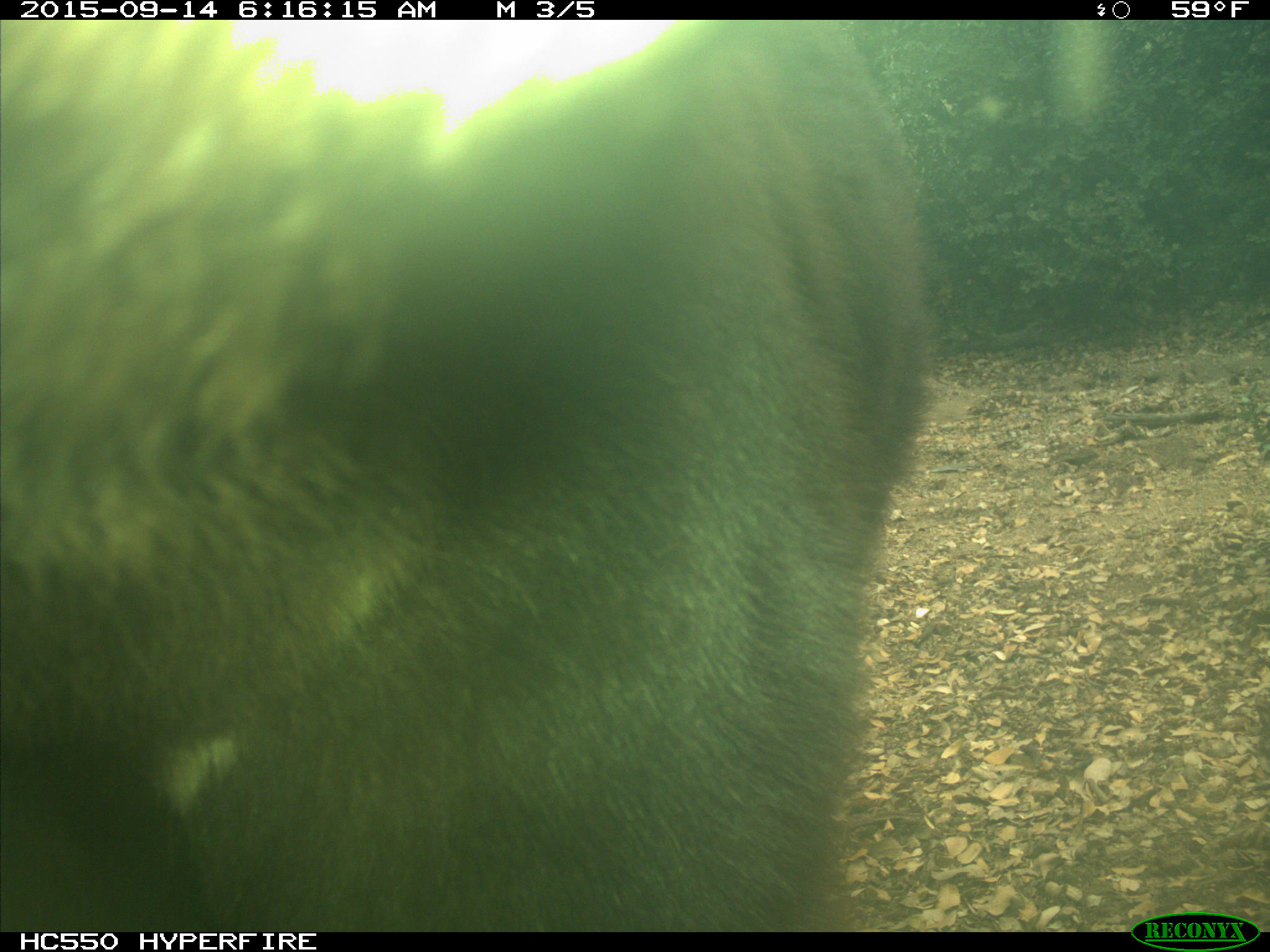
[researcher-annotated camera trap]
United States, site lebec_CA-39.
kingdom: Animalia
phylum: Chordata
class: Mammalia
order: Carnivora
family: Ursidae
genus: Ursus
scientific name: Ursus americanus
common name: american black bear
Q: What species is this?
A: Ursus americanus (american black bear).